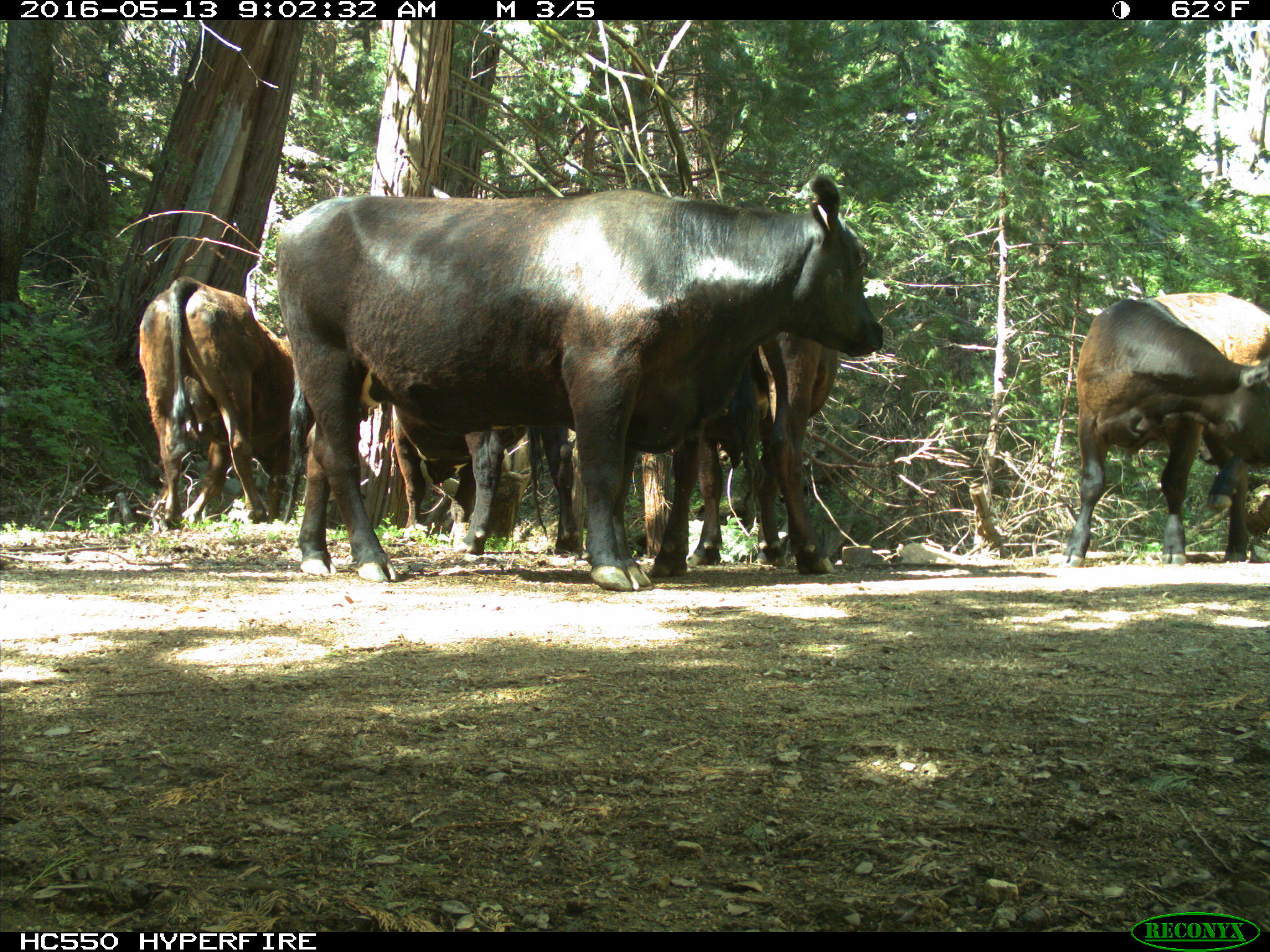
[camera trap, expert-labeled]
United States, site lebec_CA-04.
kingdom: Animalia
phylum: Chordata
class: Mammalia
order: Artiodactyla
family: Bovidae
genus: Bos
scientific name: Bos taurus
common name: domestic cow